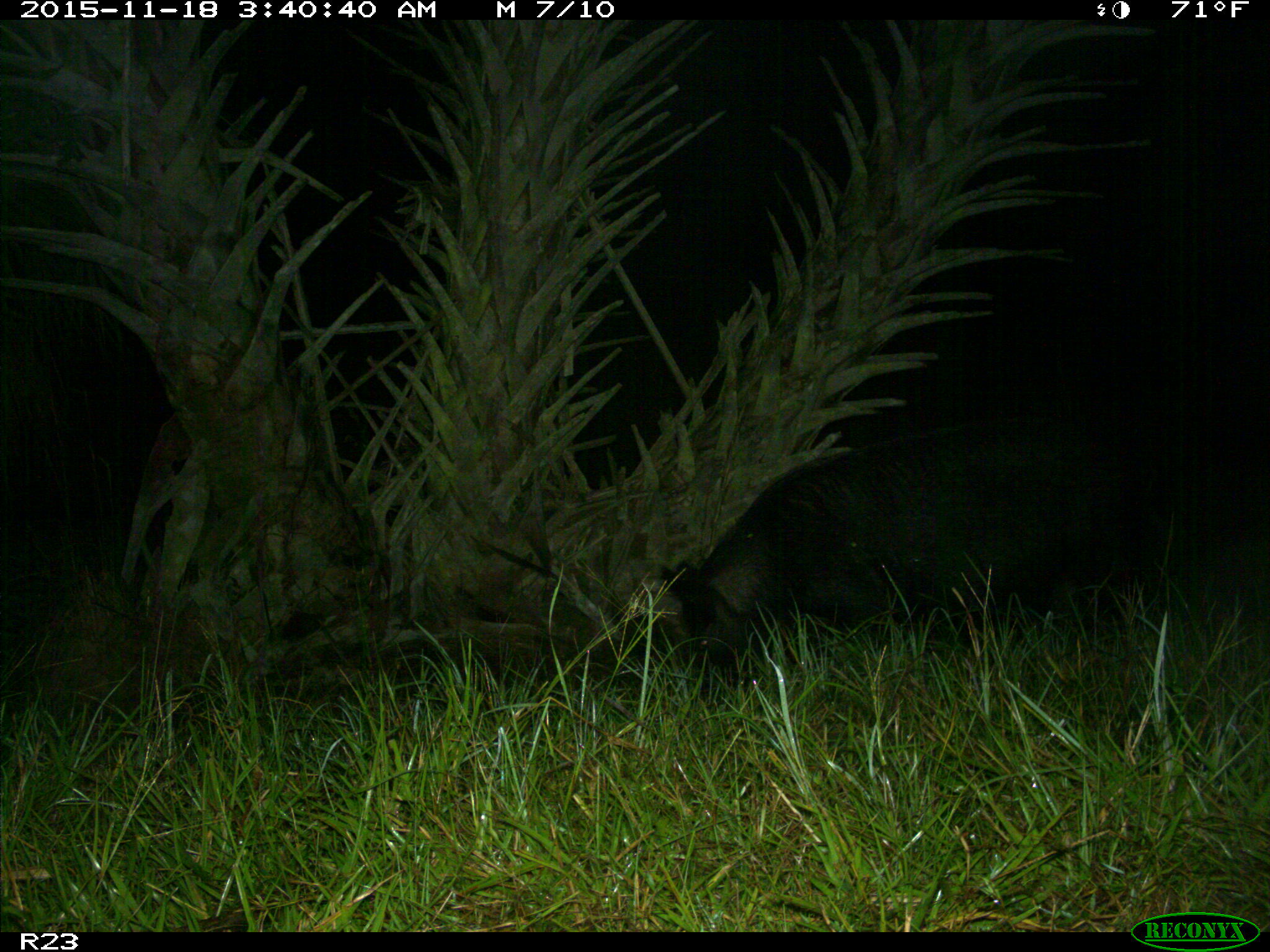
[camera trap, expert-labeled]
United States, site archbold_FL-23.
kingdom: Animalia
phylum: Chordata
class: Mammalia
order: Artiodactyla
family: Suidae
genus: Sus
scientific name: Sus scrofa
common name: wild boar